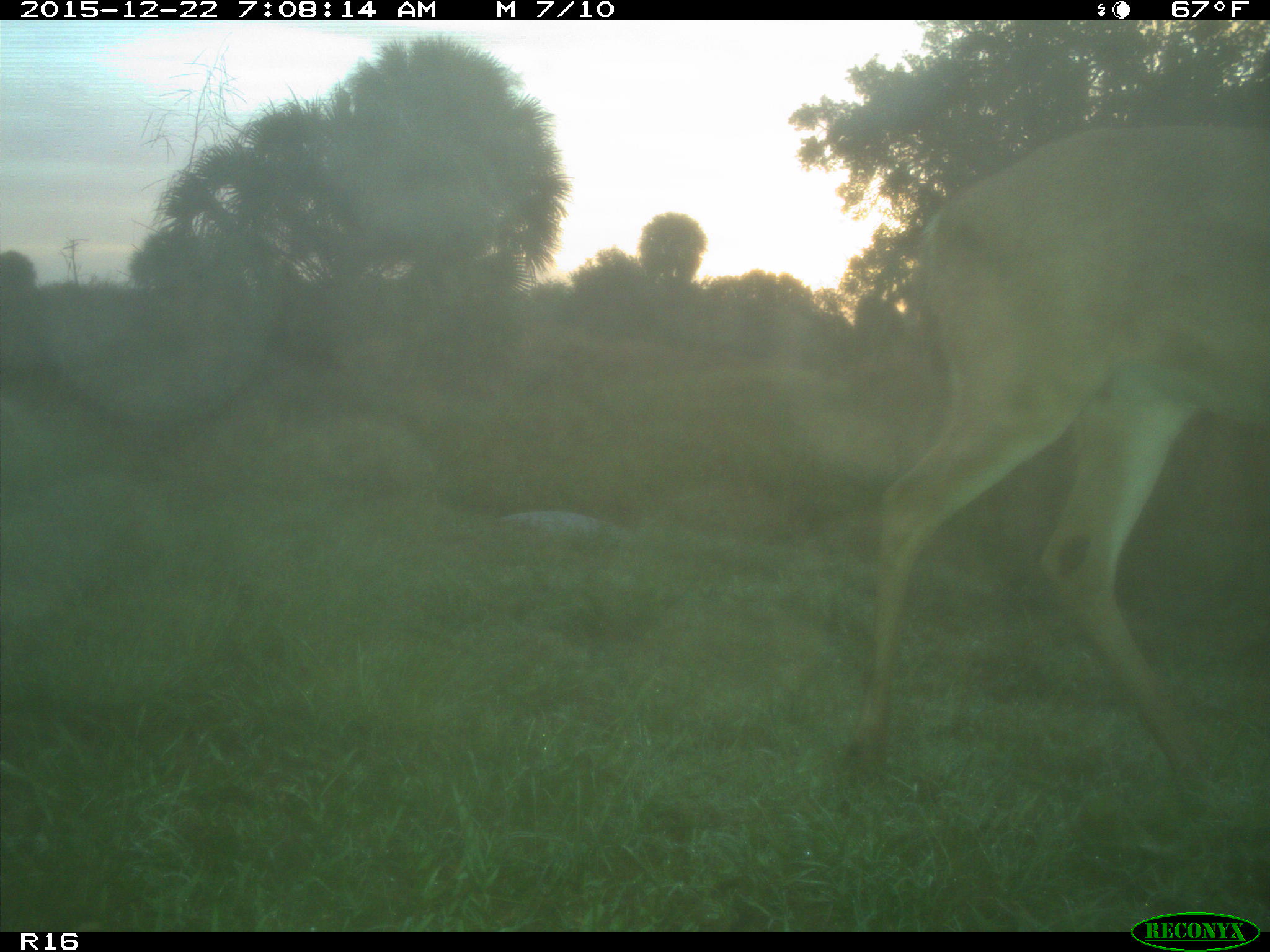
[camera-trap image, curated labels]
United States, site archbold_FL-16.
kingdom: Animalia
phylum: Chordata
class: Mammalia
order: Artiodactyla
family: Cervidae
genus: Odocoileus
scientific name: Odocoileus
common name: deer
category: unidentified deer